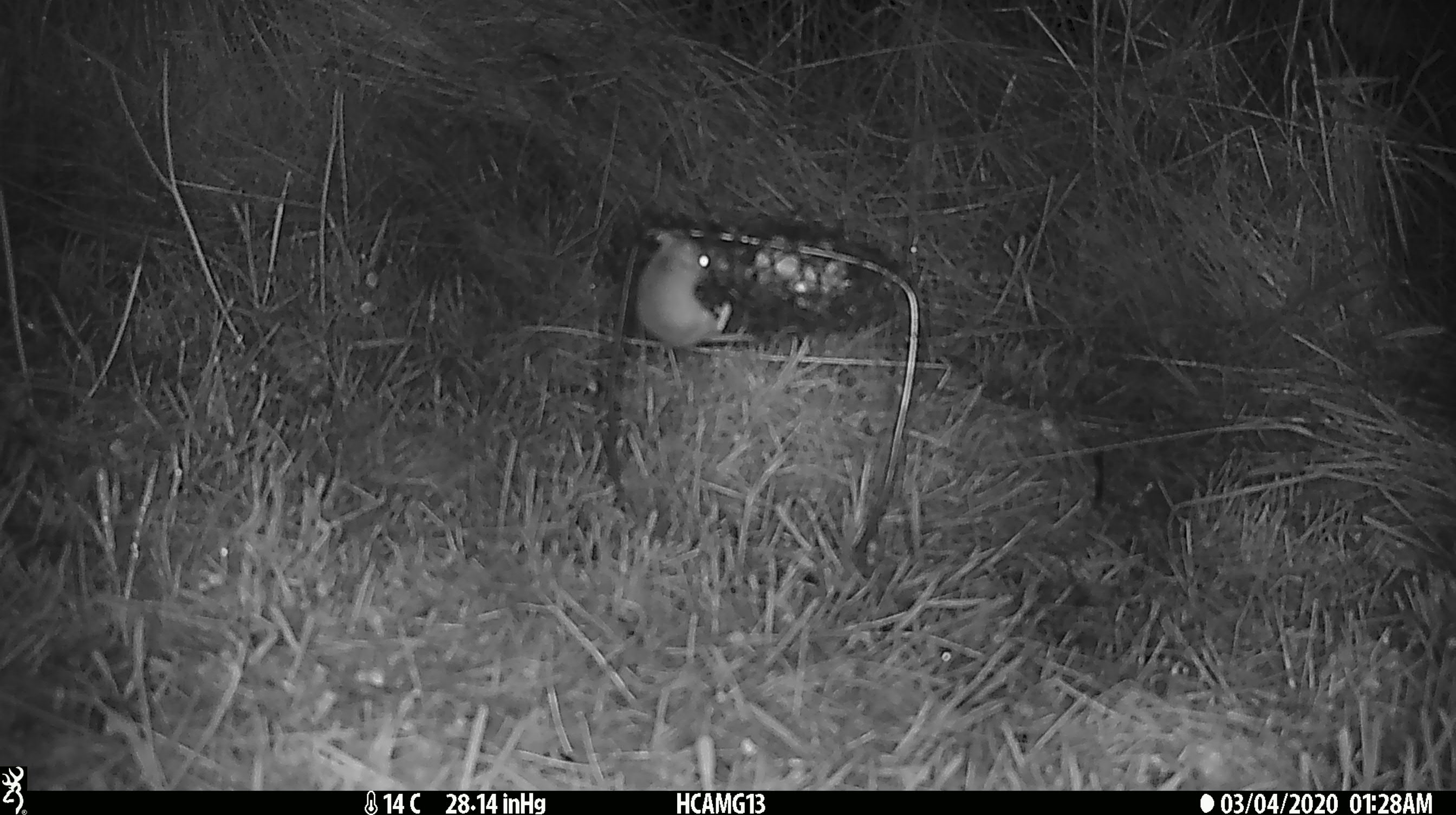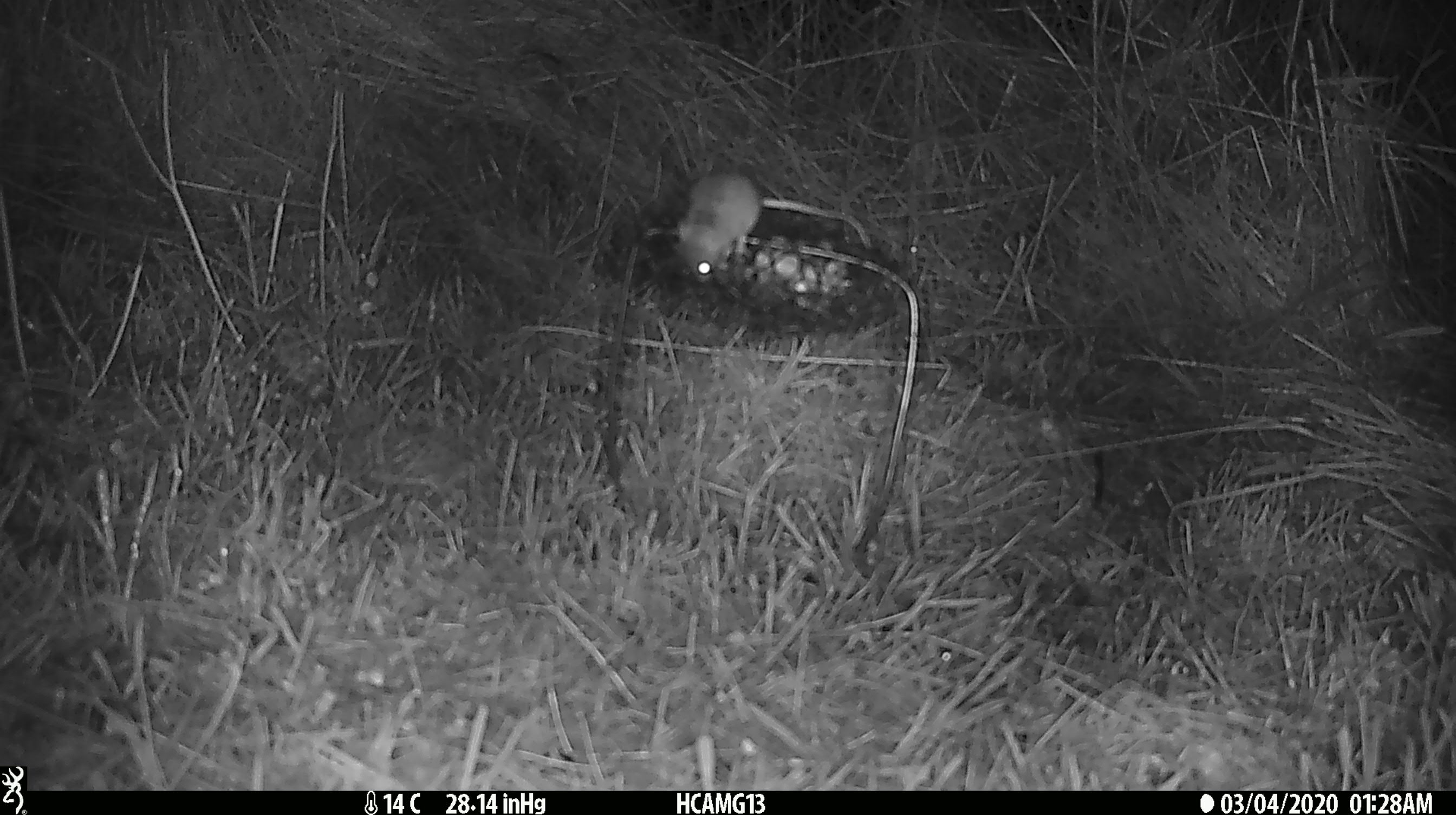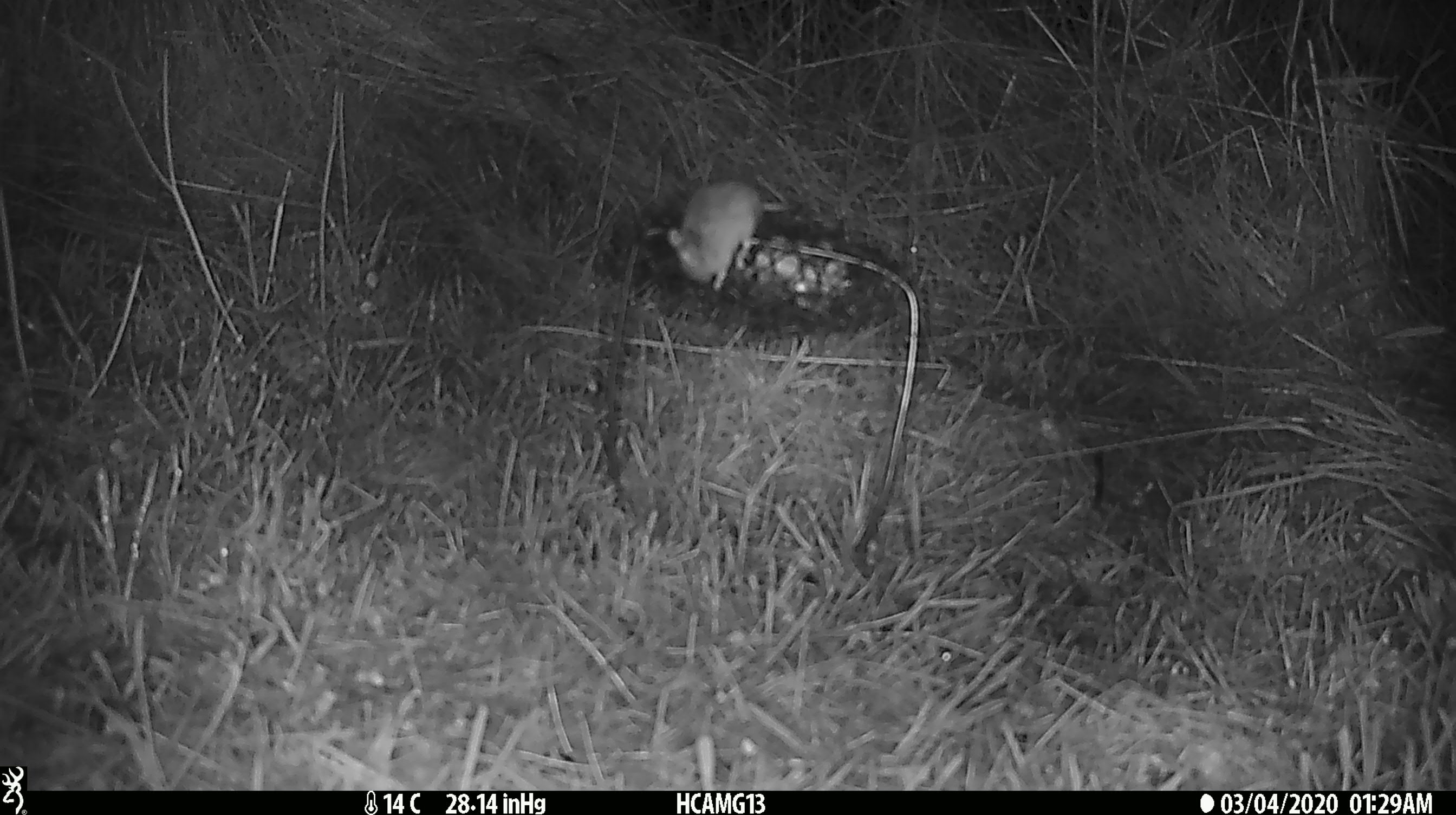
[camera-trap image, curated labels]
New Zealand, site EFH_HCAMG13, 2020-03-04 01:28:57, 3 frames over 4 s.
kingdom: Animalia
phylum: Chordata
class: Mammalia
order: Rodentia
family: Muridae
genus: Mus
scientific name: Mus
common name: mouse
Mouse (Mus).